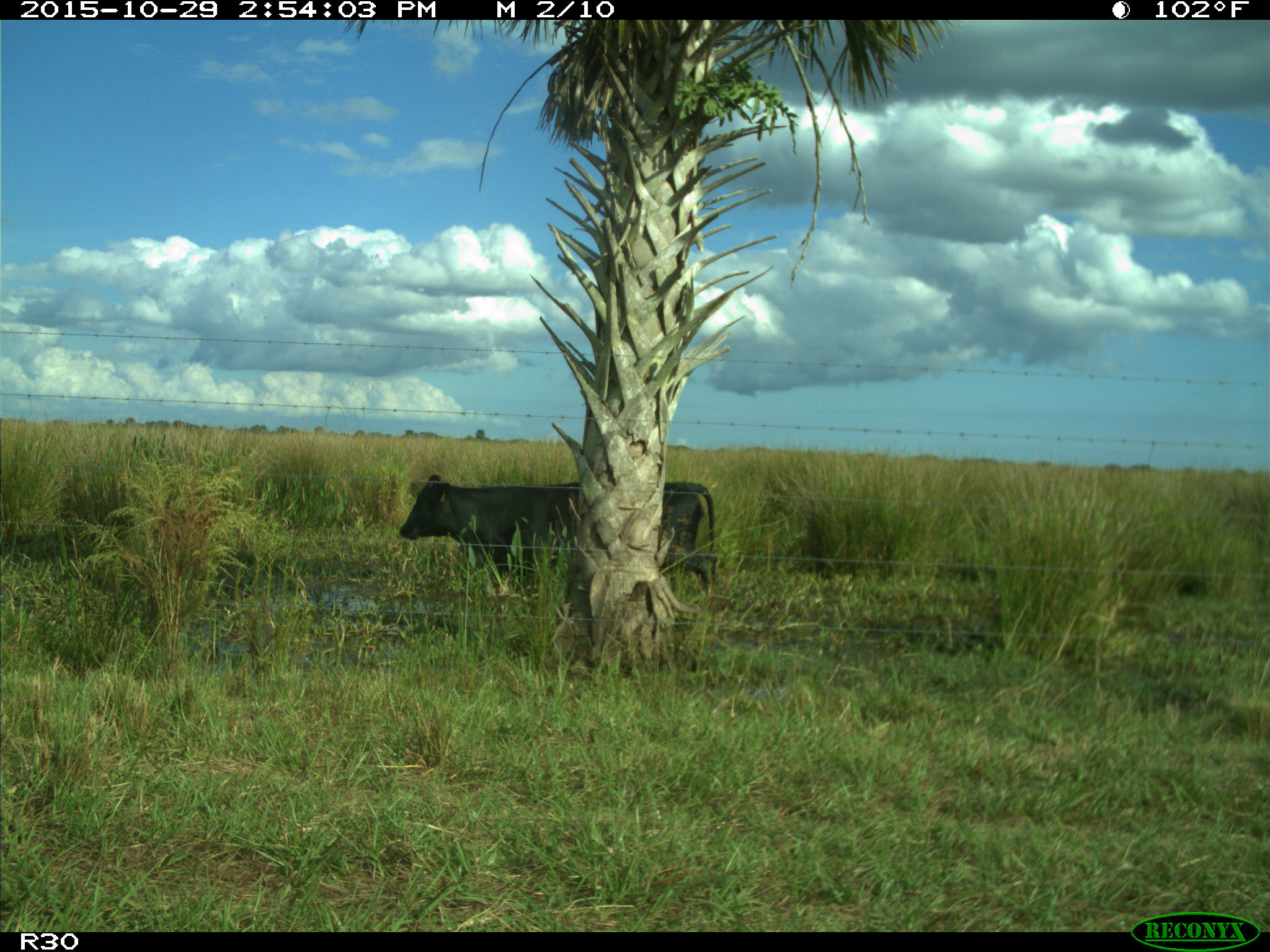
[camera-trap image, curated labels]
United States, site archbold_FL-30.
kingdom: Animalia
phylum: Chordata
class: Mammalia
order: Artiodactyla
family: Bovidae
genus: Bos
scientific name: Bos taurus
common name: domestic cow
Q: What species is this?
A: Bos taurus (domestic cow).